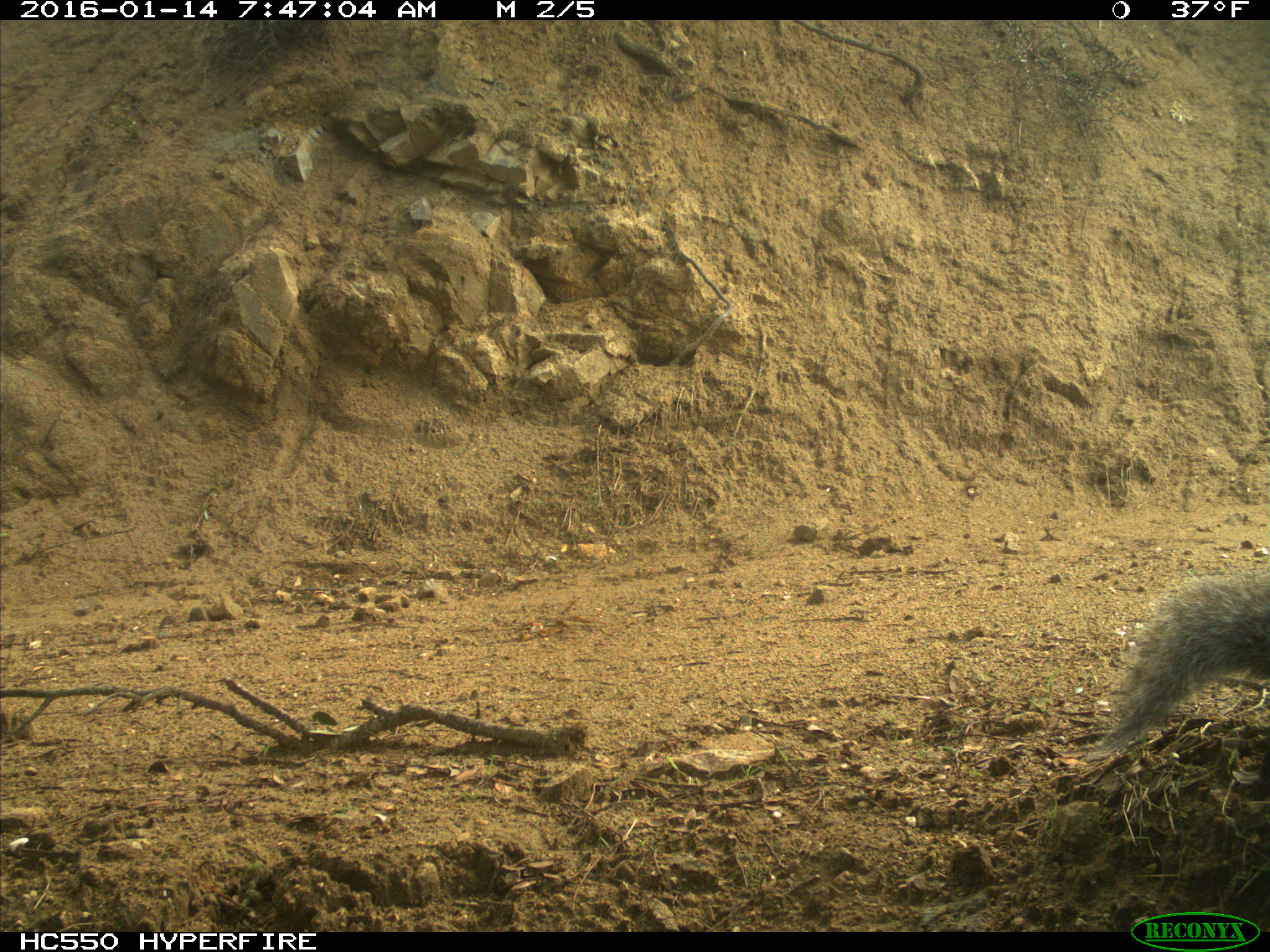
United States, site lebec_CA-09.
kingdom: Animalia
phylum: Chordata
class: Mammalia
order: Rodentia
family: Sciuridae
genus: Sciurus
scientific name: Sciurus carolinensis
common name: eastern gray squirrel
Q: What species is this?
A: Sciurus carolinensis (eastern gray squirrel).